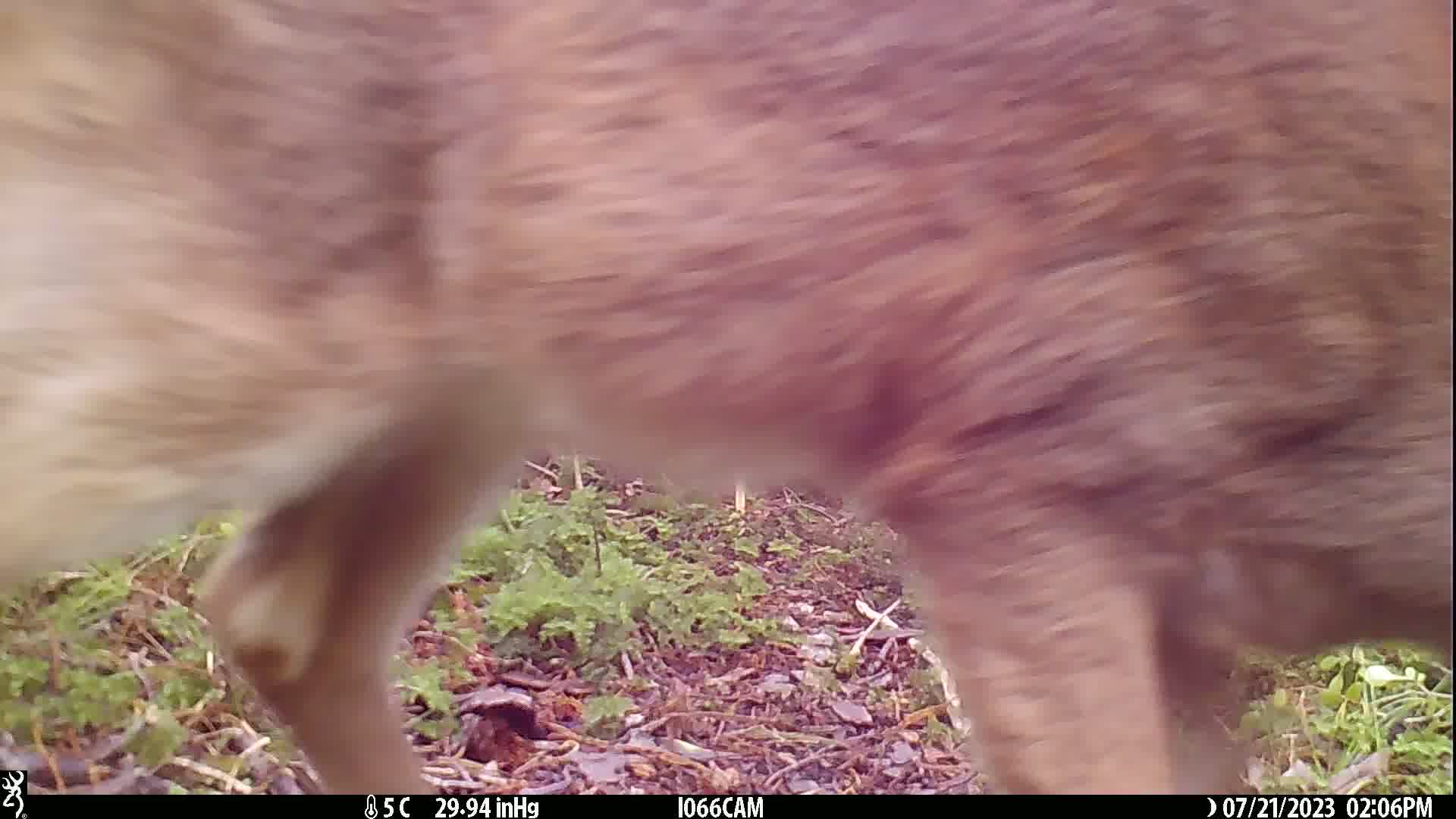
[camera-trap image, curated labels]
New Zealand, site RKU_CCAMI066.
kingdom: Animalia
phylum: Chordata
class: Mammalia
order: Artiodactyla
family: Cervidae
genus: Odocoileus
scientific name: Odocoileus virginianus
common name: white-tailed deer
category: white tailed deer